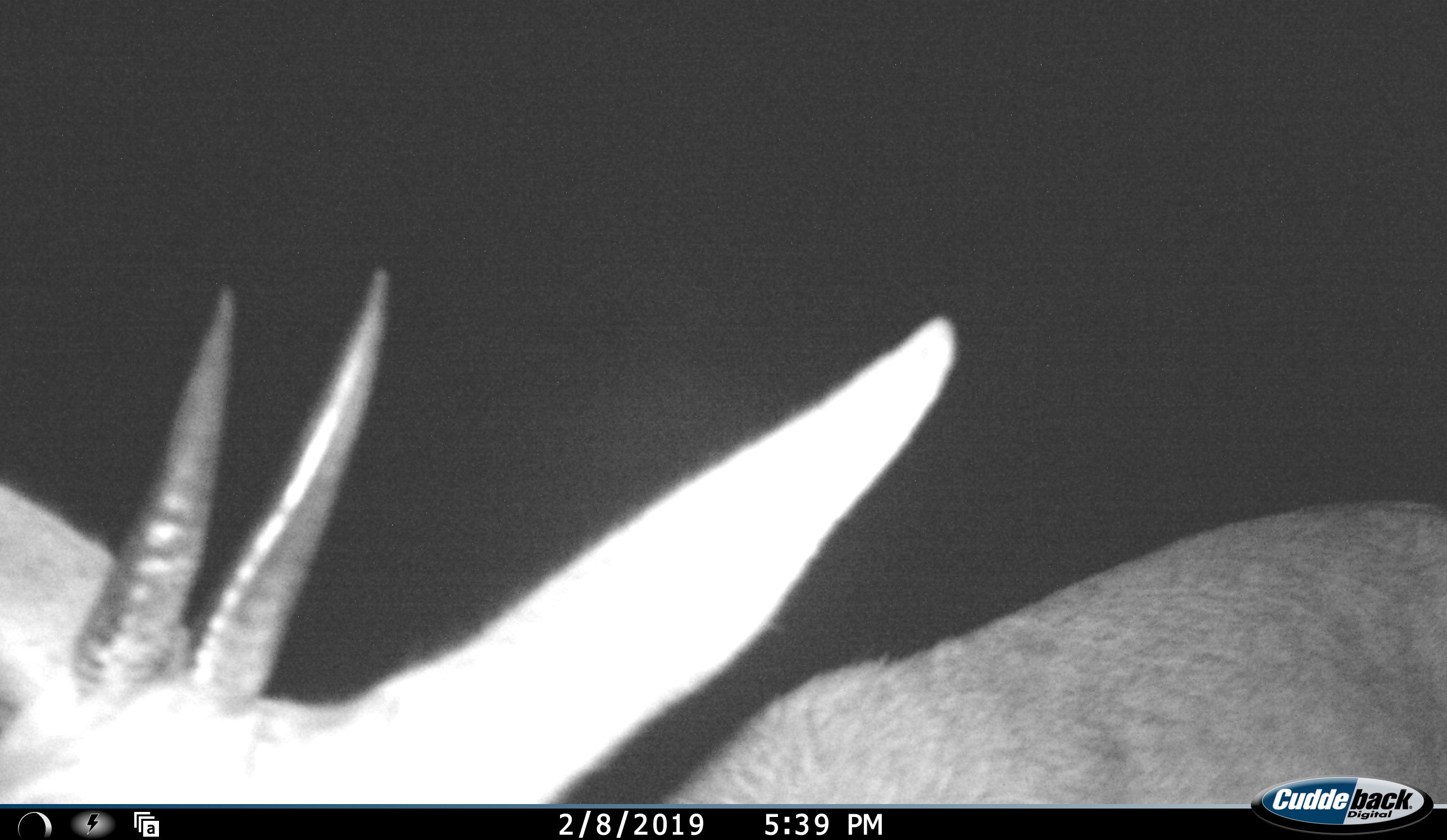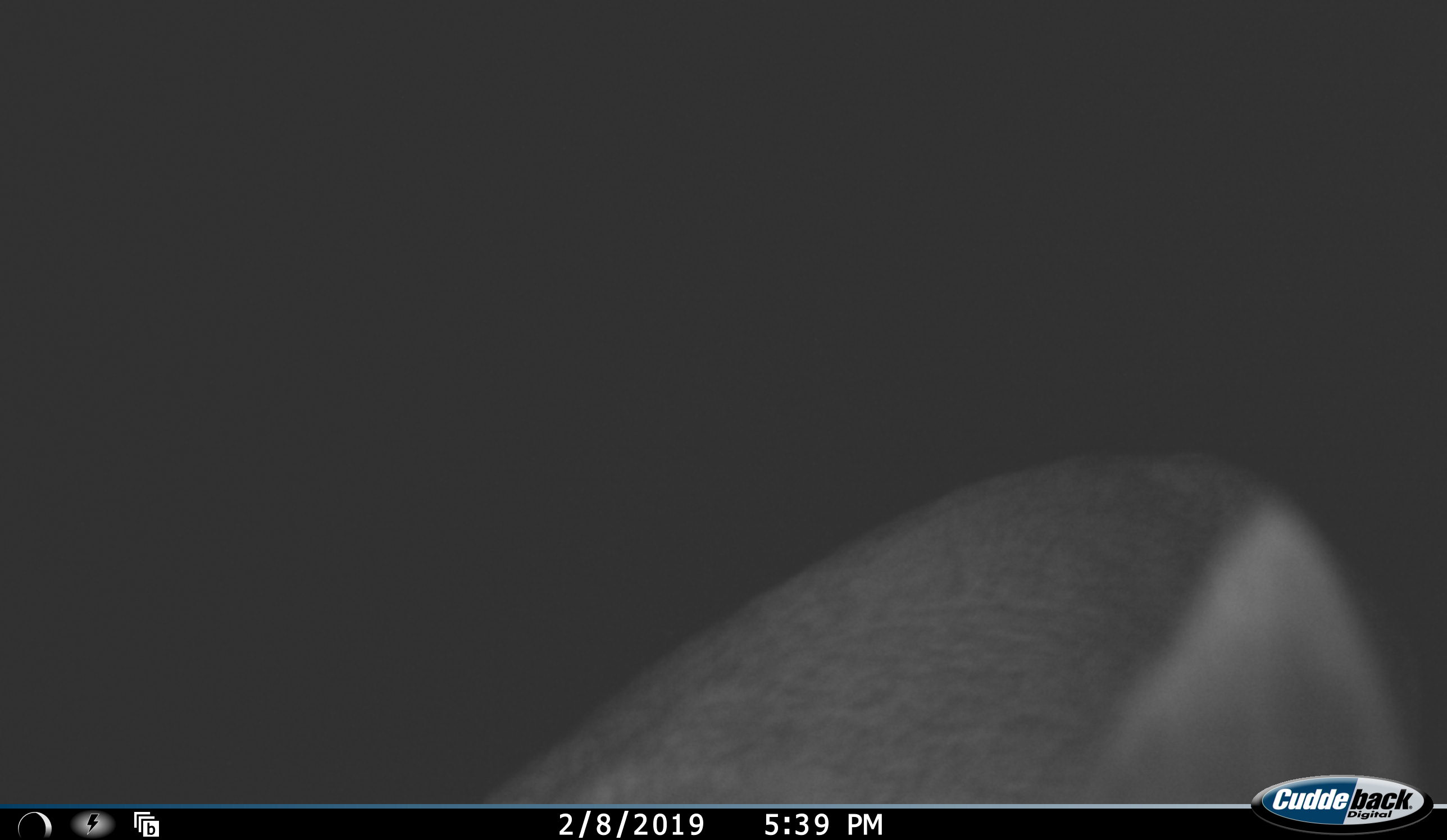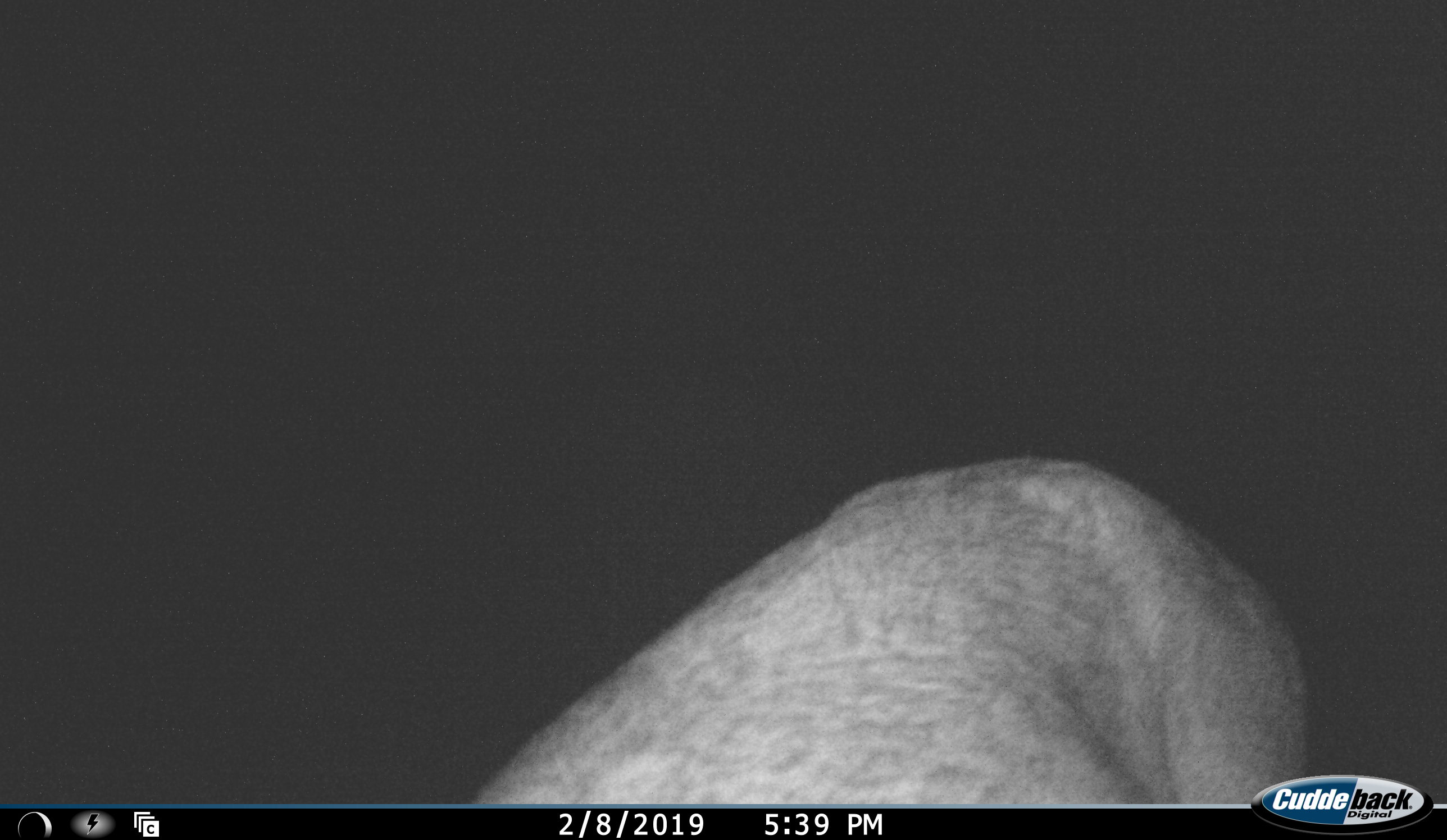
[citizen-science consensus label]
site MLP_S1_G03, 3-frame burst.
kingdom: Animalia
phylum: Chordata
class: Mammalia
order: Artiodactyla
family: Bovidae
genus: Sylvicapra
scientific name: Sylvicapra grimmia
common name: common duiker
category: duikercommongrey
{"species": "duikercommongrey (common duiker) (Sylvicapra grimmia)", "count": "1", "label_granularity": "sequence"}